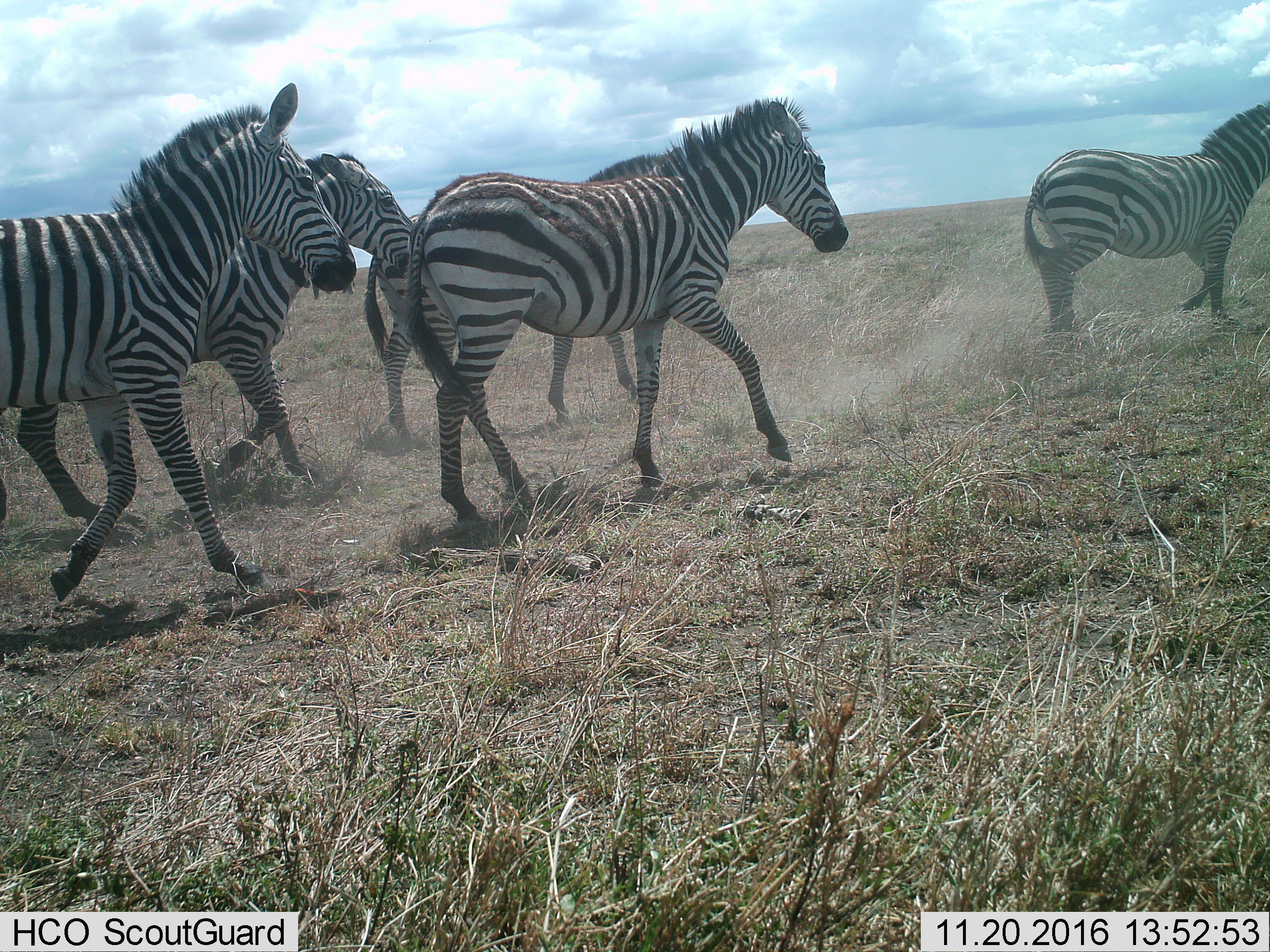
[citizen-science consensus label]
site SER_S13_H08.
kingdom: Animalia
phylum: Chordata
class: Mammalia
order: Perissodactyla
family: Equidae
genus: Equus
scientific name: Equus quagga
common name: plains zebra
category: zebraplains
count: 5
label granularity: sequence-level